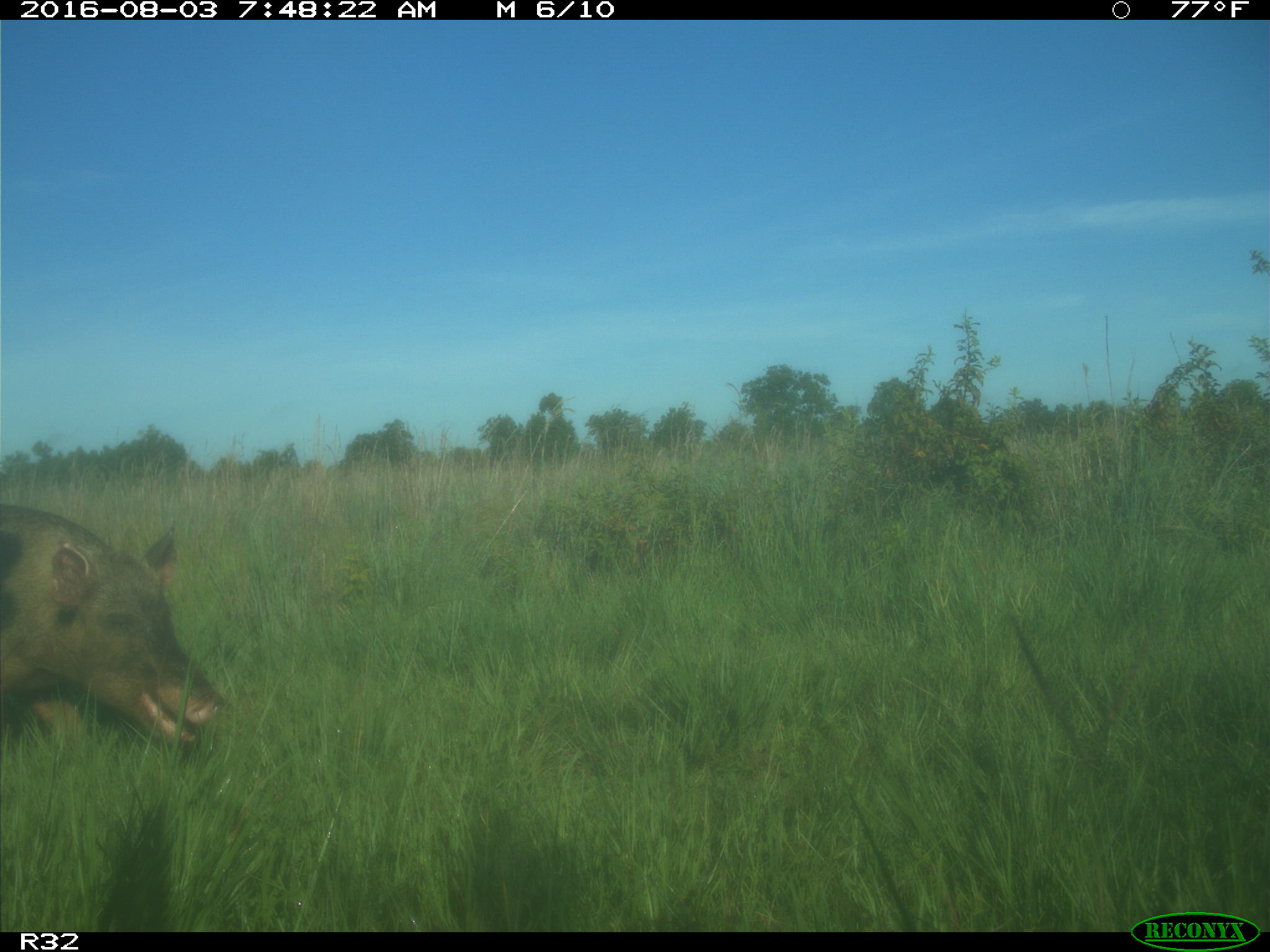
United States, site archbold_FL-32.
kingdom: Animalia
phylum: Chordata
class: Mammalia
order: Artiodactyla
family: Suidae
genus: Sus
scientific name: Sus scrofa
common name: wild boar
Sus scrofa (wild boar).